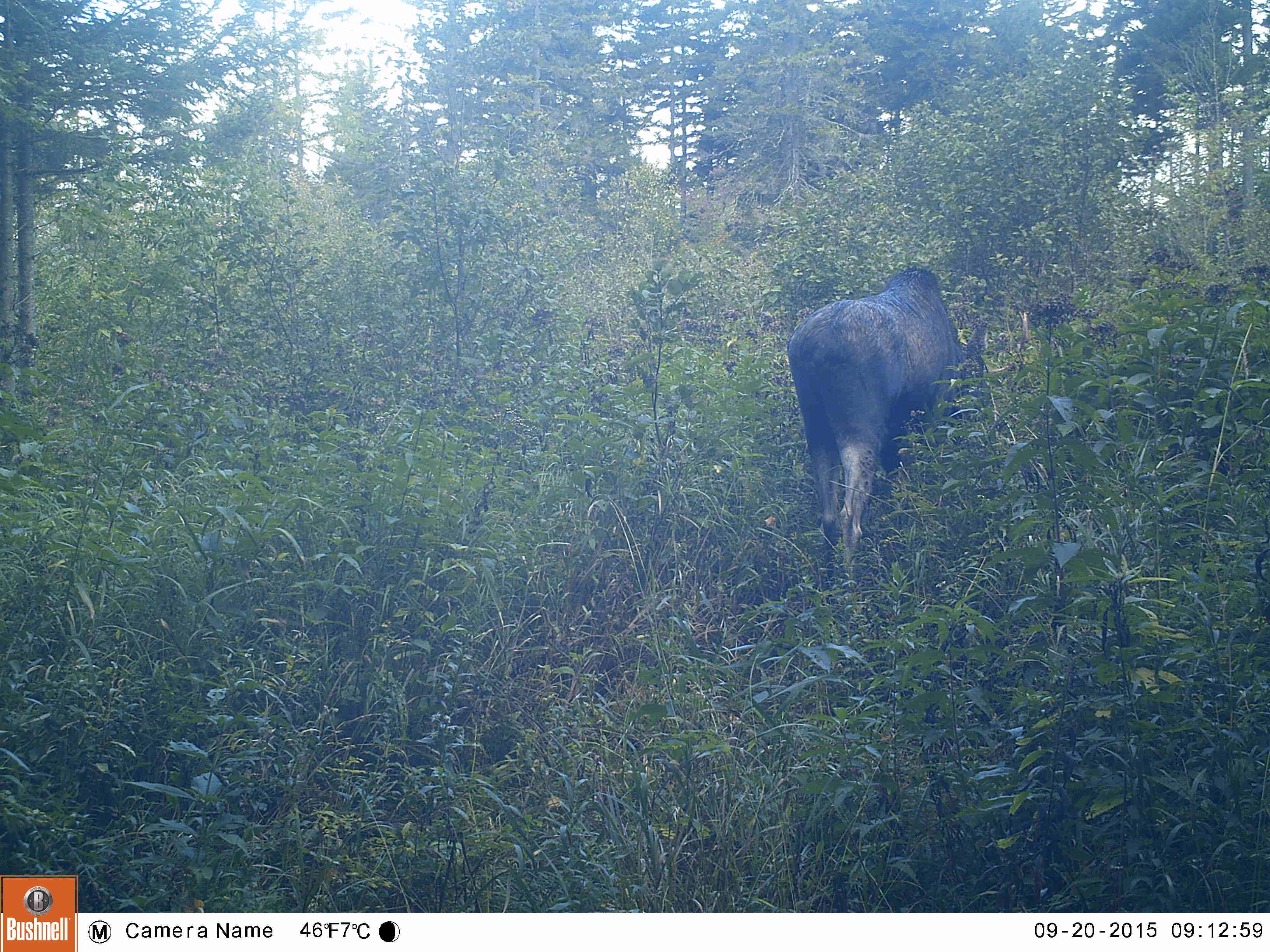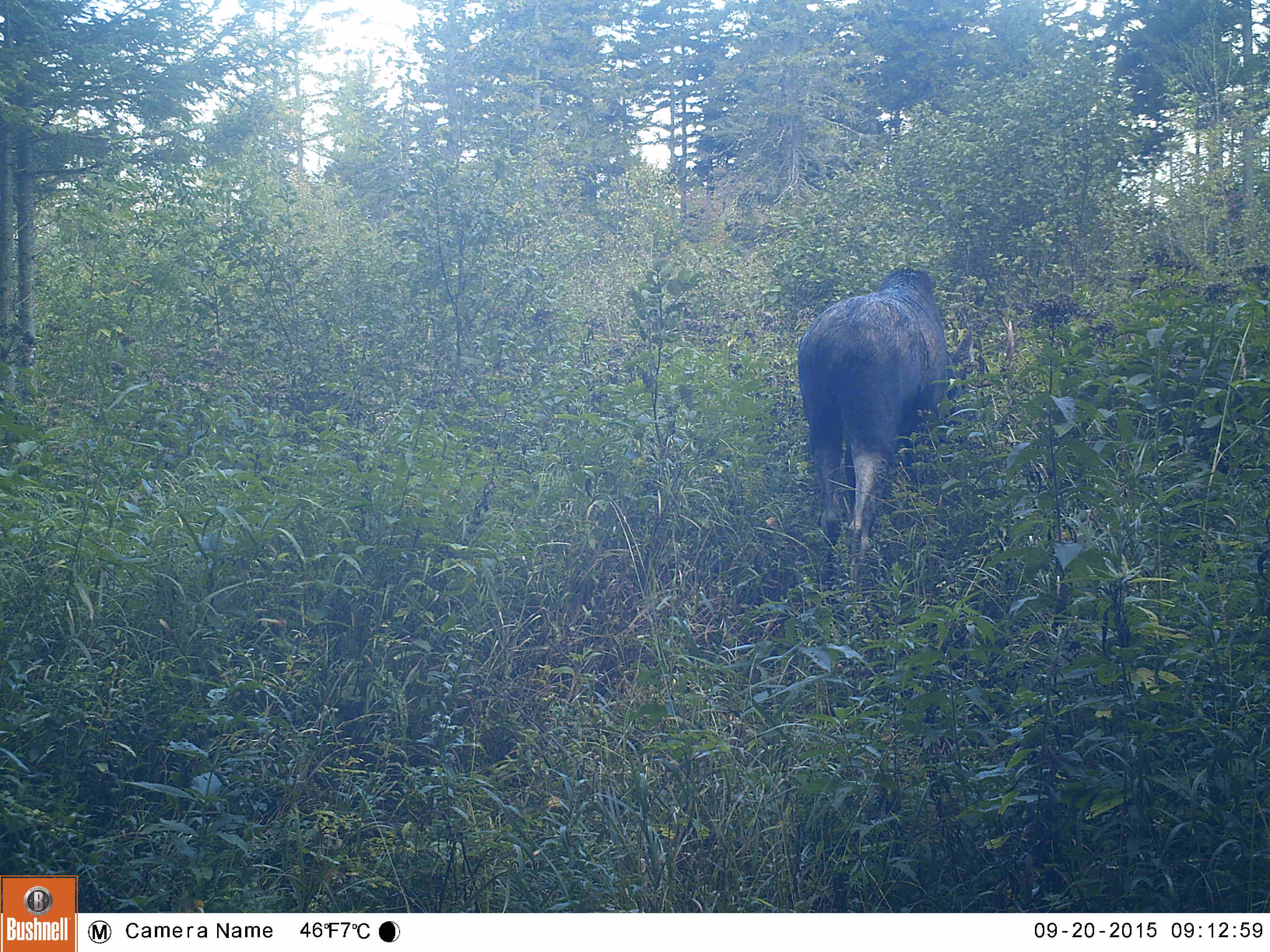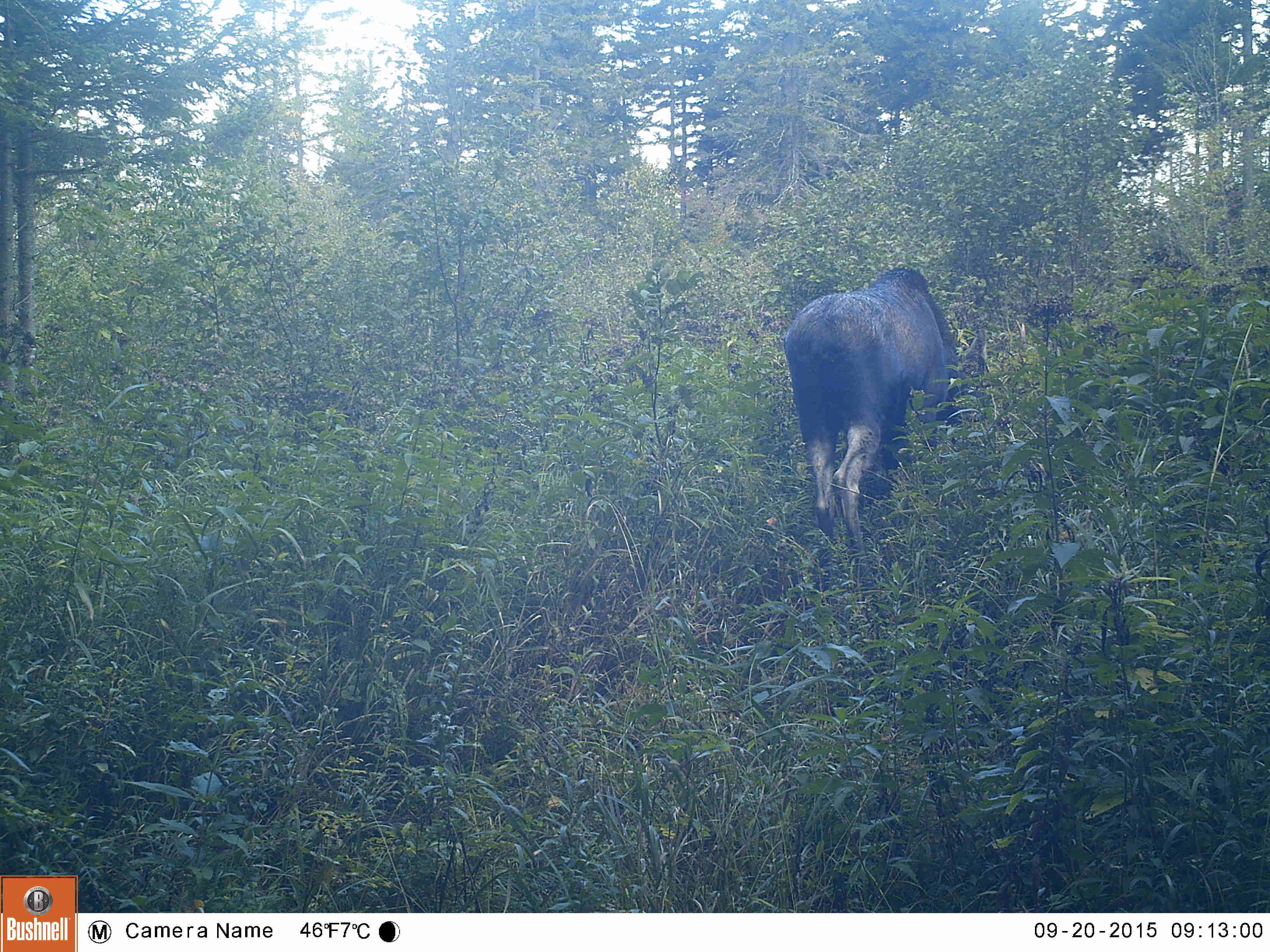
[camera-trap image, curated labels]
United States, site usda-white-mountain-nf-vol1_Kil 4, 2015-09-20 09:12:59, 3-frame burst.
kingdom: Animalia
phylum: Chordata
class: Mammalia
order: Artiodactyla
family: Cervidae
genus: Alces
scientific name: Alces alces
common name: moose